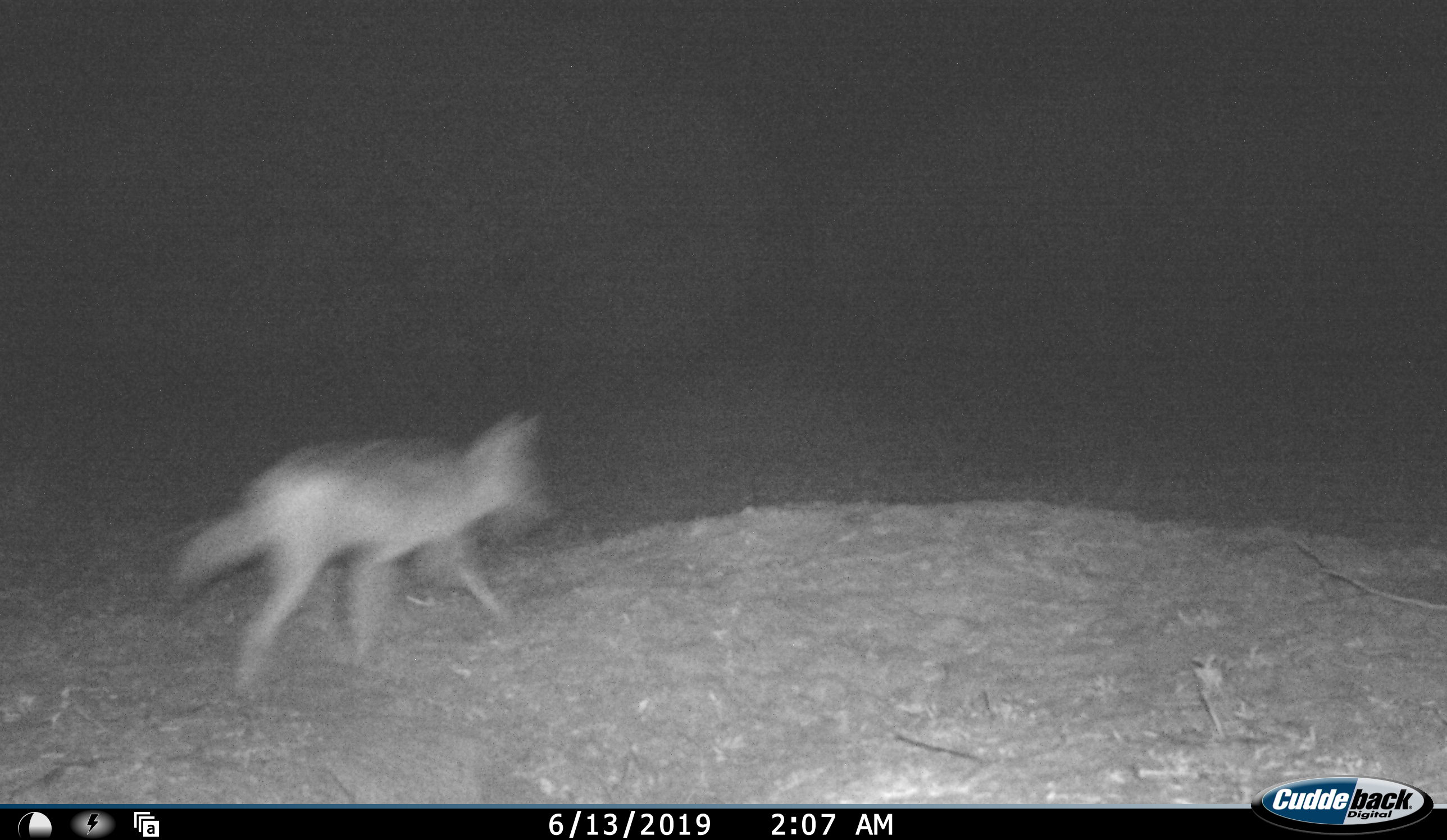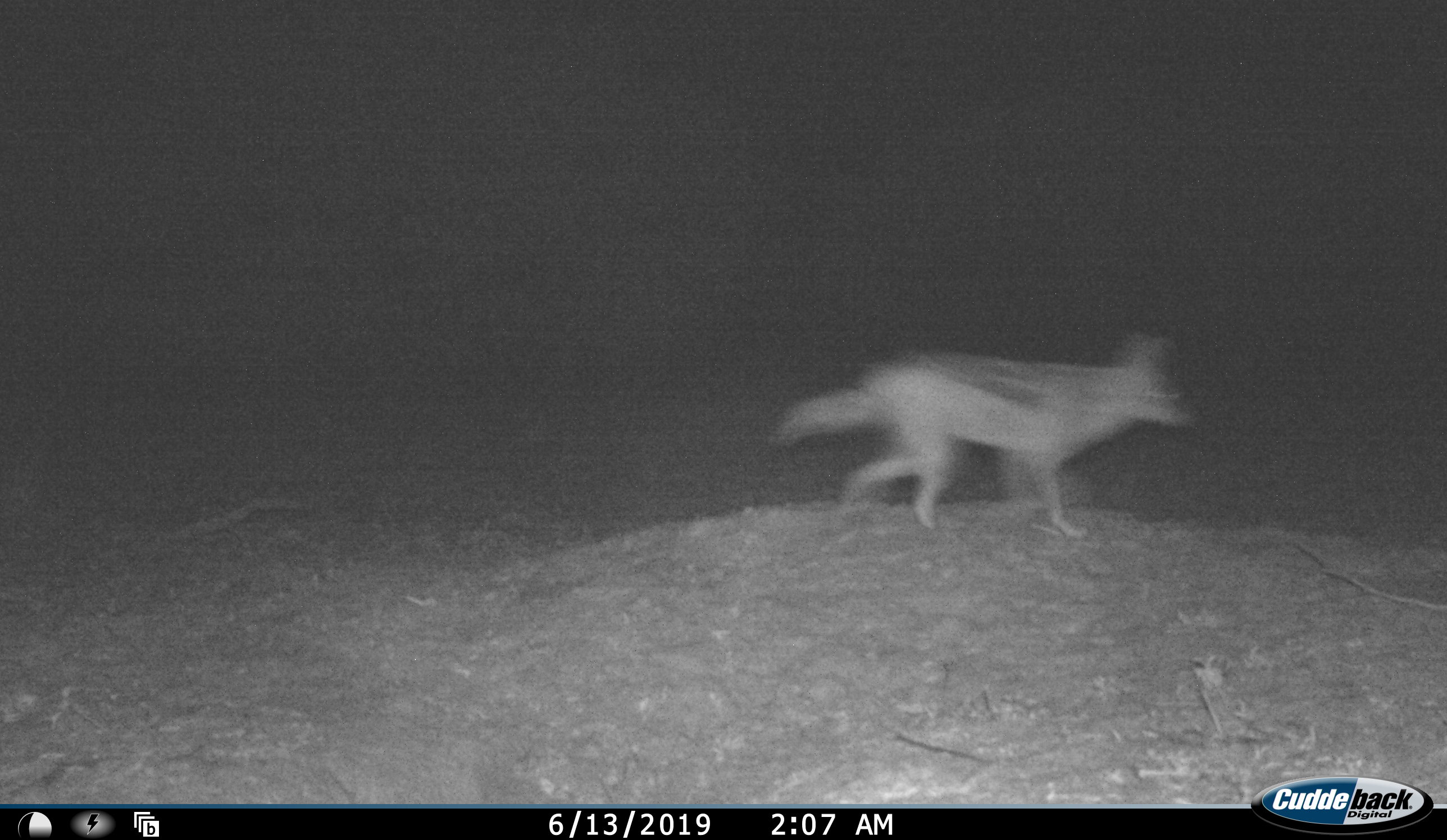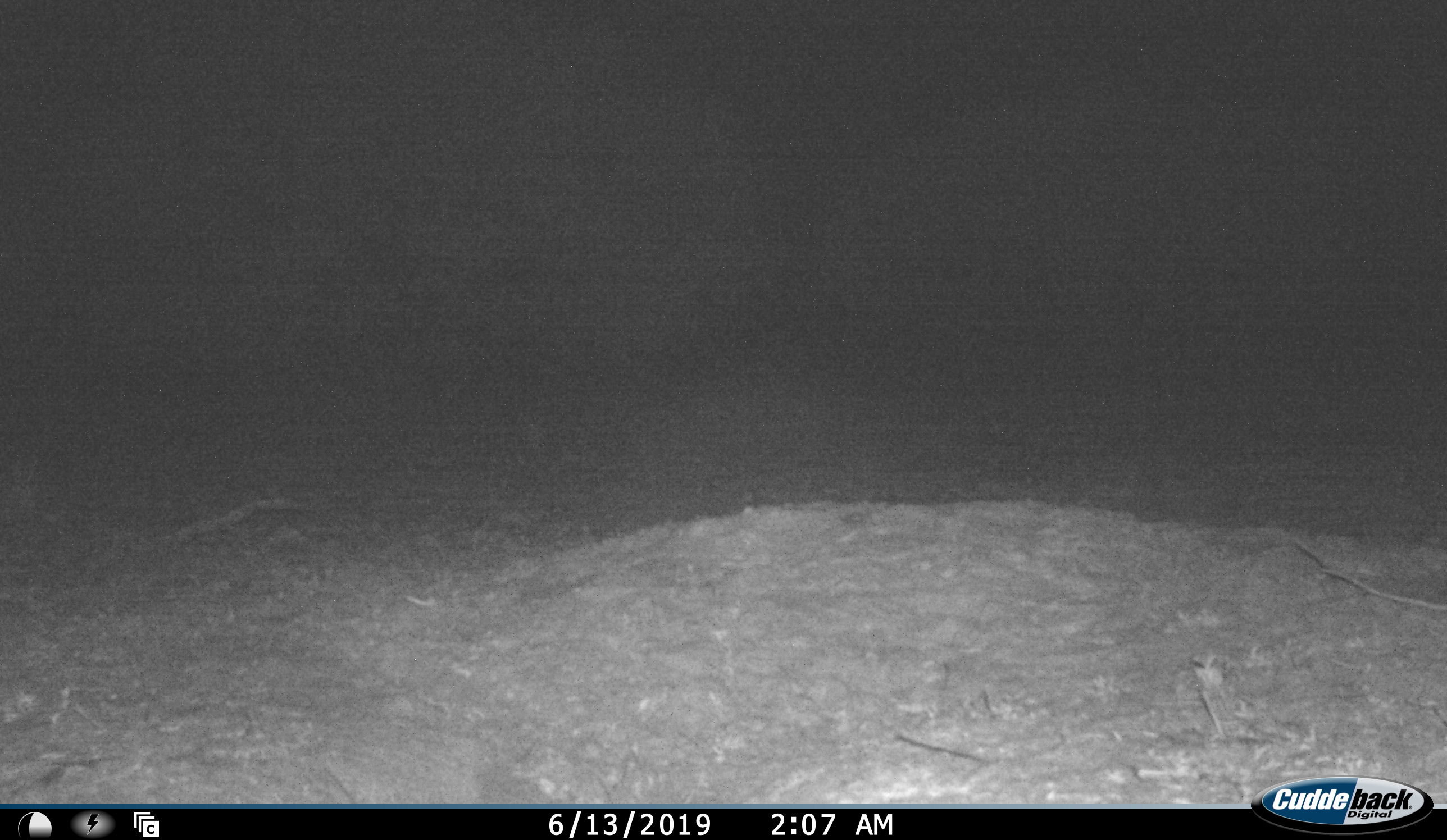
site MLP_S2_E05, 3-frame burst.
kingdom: Animalia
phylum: Chordata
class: Mammalia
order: Carnivora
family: Canidae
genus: Lupulella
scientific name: Lupulella mesomelas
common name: black-backed jackal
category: jackalblackbacked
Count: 1.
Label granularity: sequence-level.